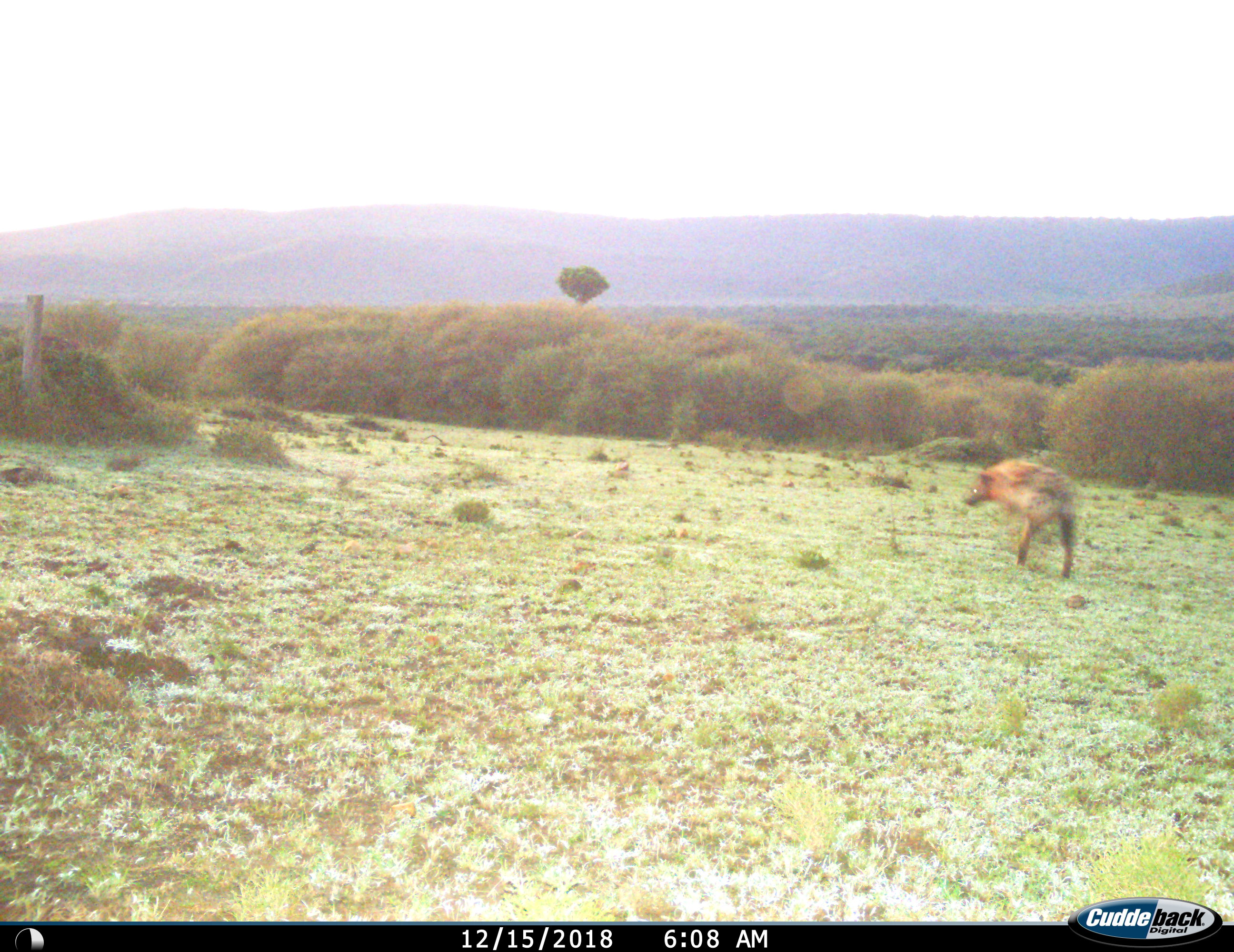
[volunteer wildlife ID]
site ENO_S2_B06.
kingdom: Animalia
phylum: Chordata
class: Mammalia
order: Carnivora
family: Hyaenidae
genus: Crocuta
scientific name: Crocuta crocuta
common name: spotted hyena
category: hyenaspotted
Hyenaspotted (spotted hyena) (Crocuta crocuta), count 1. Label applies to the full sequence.